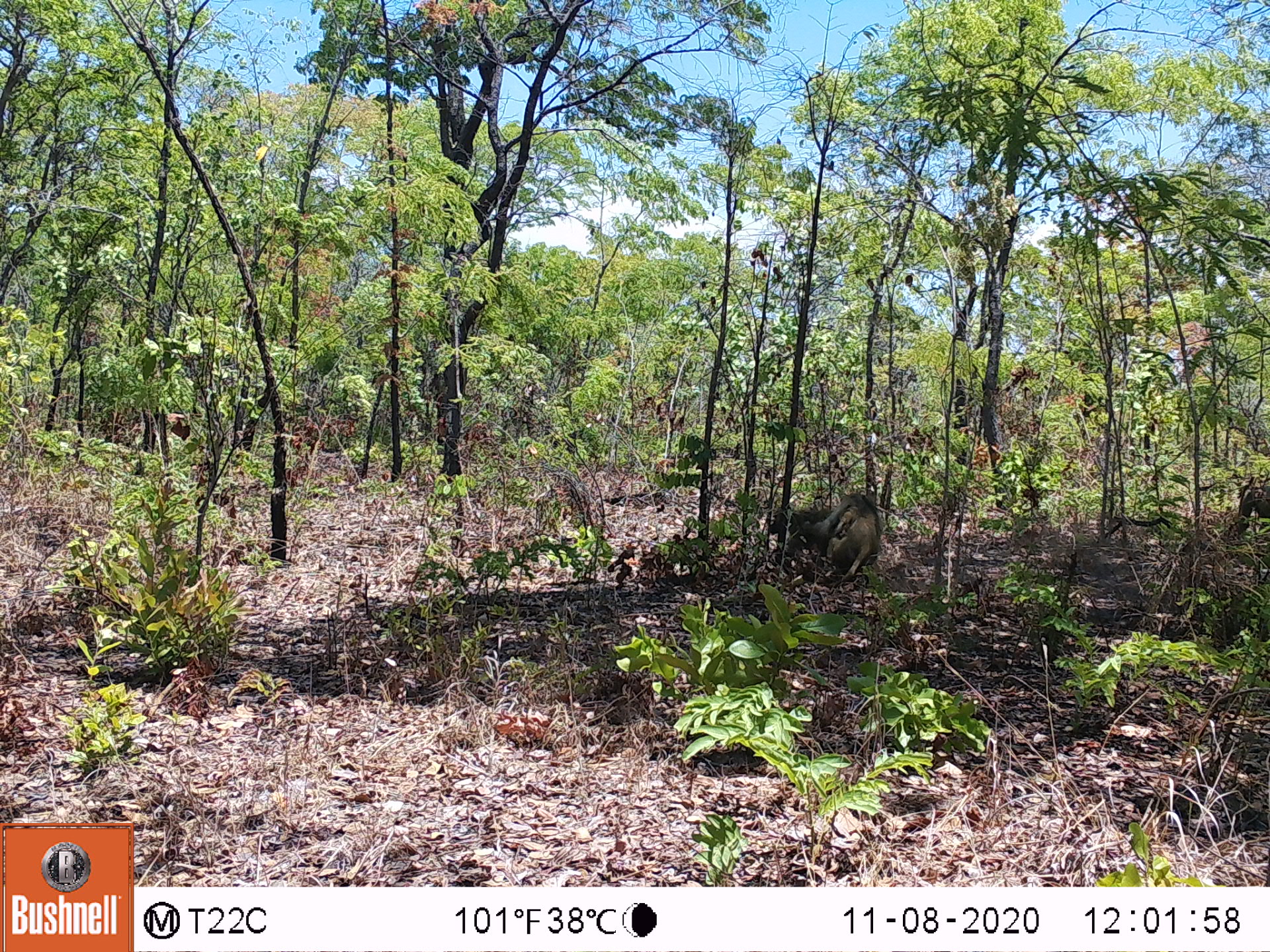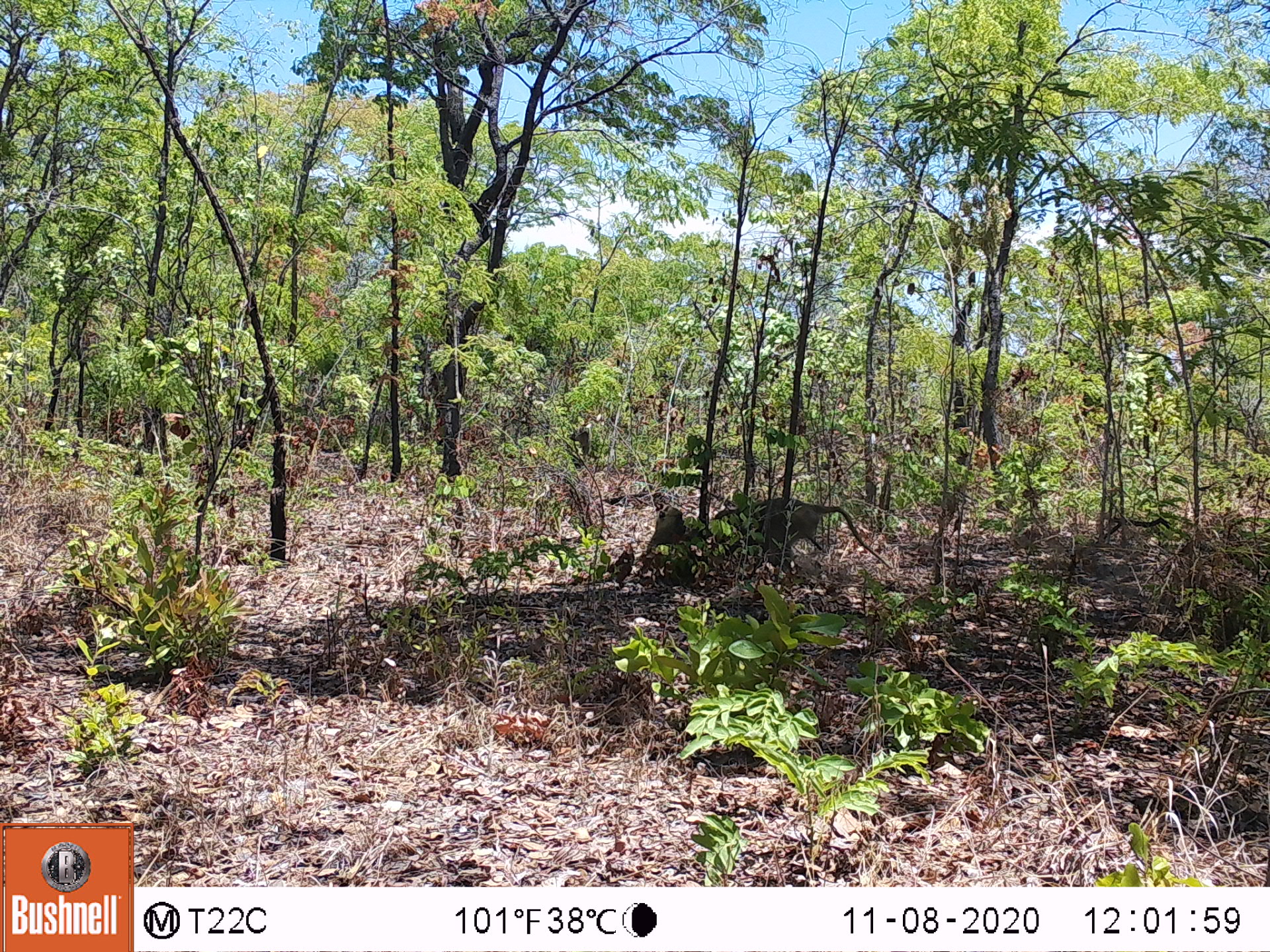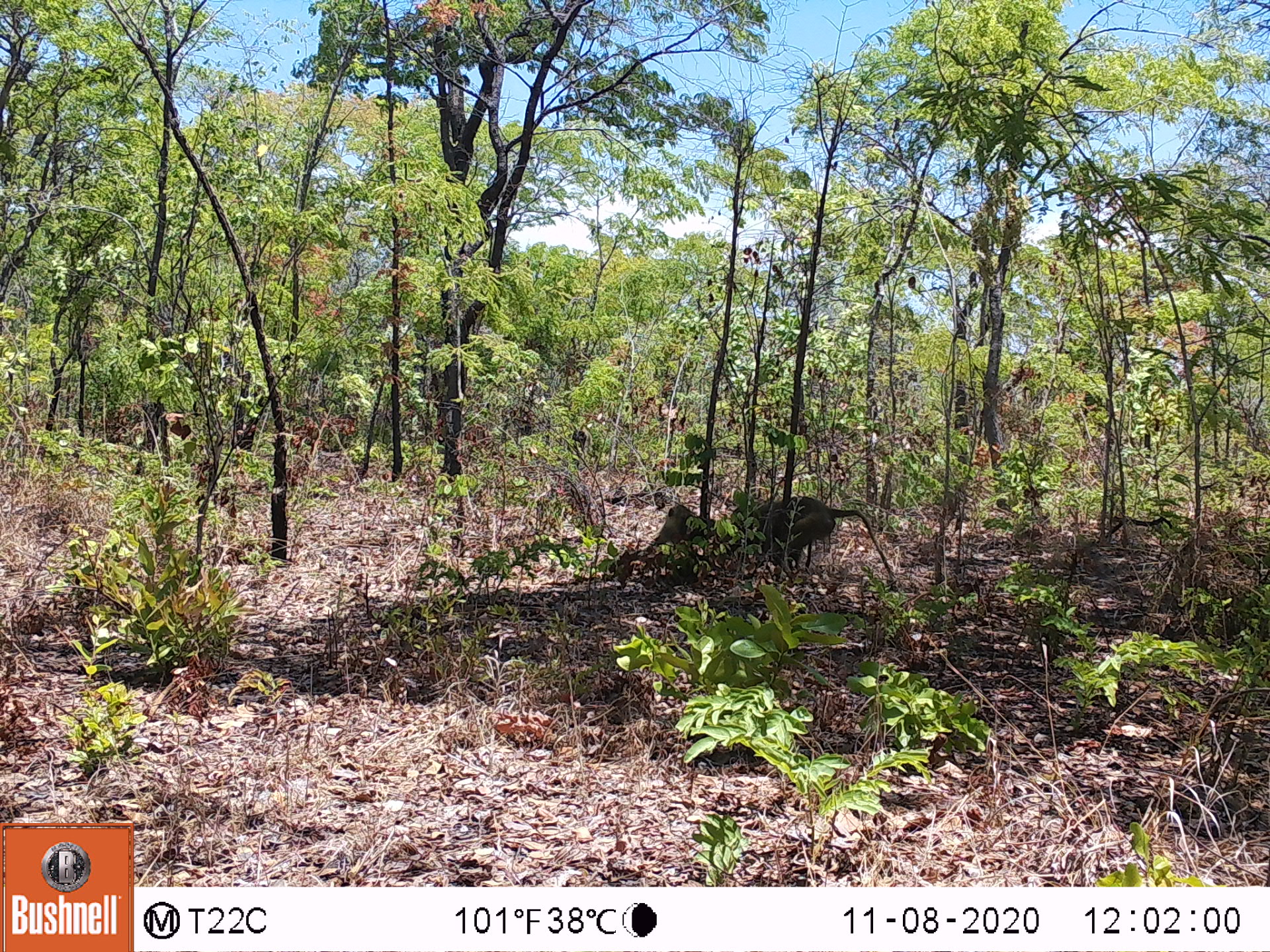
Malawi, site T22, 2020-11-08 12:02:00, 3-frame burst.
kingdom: Animalia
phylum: Chordata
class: Mammalia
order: Primates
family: Cercopithecidae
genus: Papio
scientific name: Papio cynocephalus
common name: yellow baboon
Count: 2.